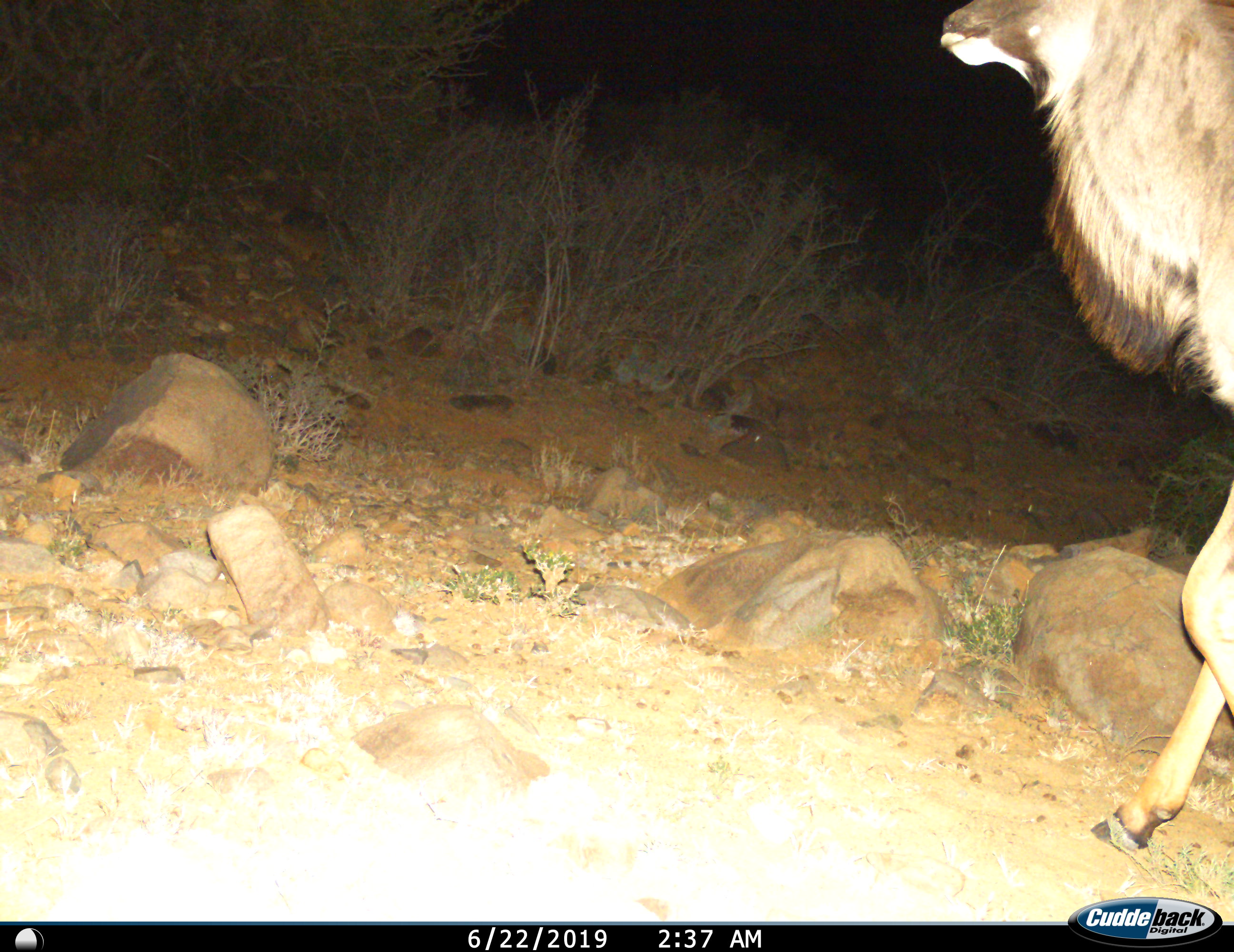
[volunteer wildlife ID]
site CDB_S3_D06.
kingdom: Animalia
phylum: Chordata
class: Mammalia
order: Artiodactyla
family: Bovidae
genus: Tragelaphus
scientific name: Tragelaphus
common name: kudu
Kudu (Tragelaphus), count 1. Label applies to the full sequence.